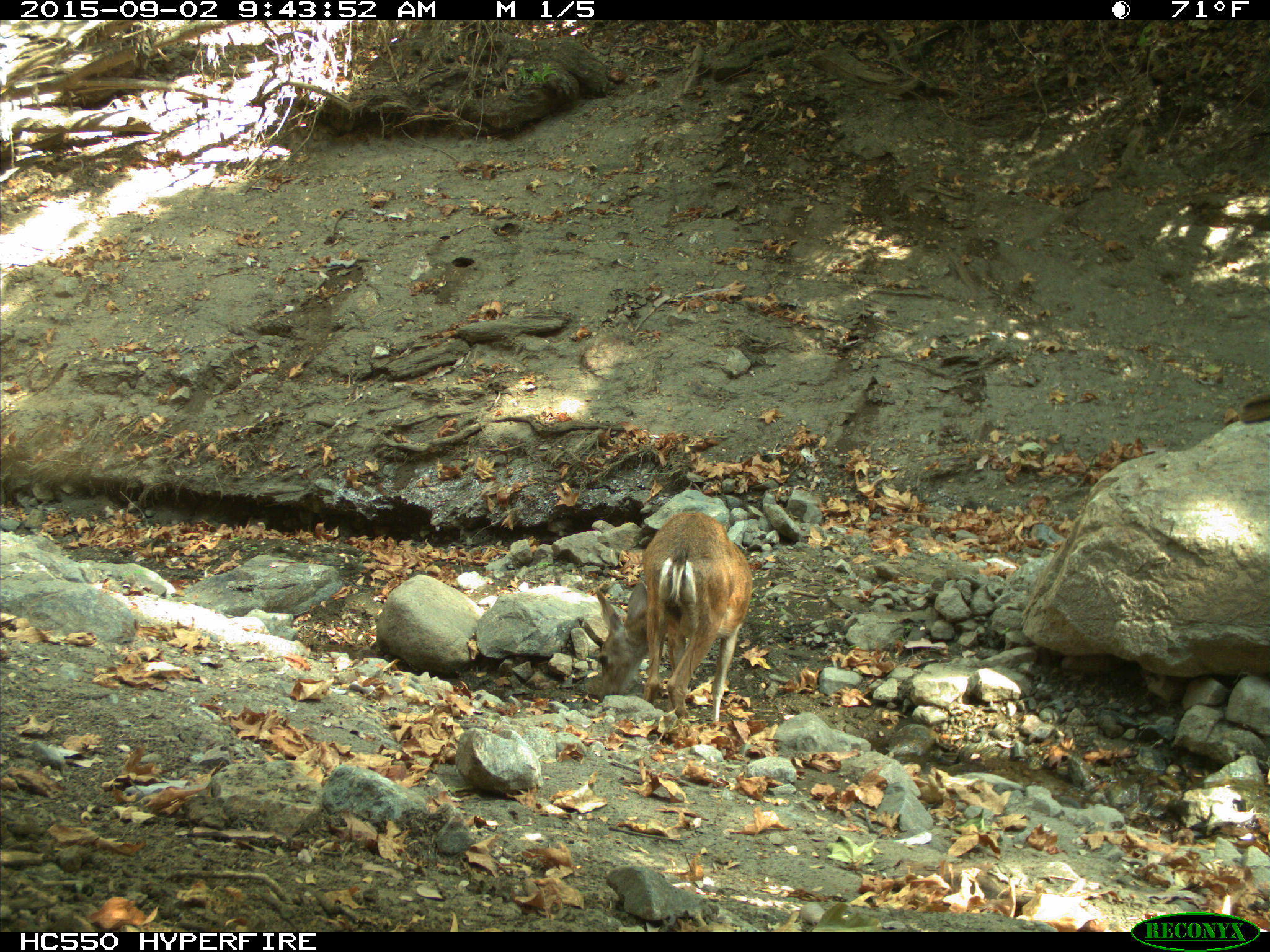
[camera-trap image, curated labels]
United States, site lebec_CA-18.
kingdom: Animalia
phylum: Chordata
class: Mammalia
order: Artiodactyla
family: Cervidae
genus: Odocoileus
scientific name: Odocoileus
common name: deer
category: unidentified deer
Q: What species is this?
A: Unidentified deer (deer) (Odocoileus).